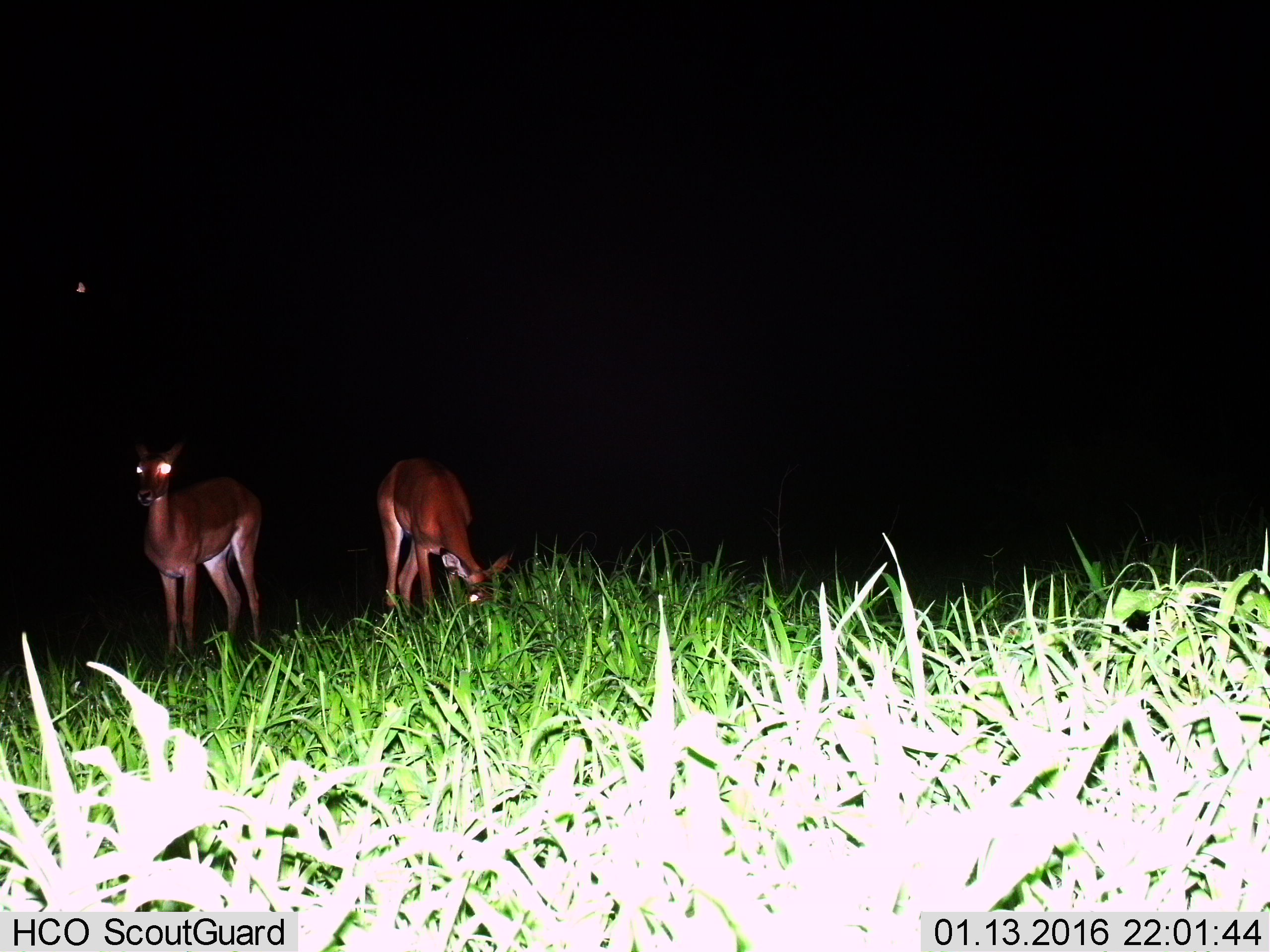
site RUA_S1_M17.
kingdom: Animalia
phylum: Chordata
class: Mammalia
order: Artiodactyla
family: Bovidae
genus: Aepyceros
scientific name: Aepyceros melampus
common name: impala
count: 2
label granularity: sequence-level